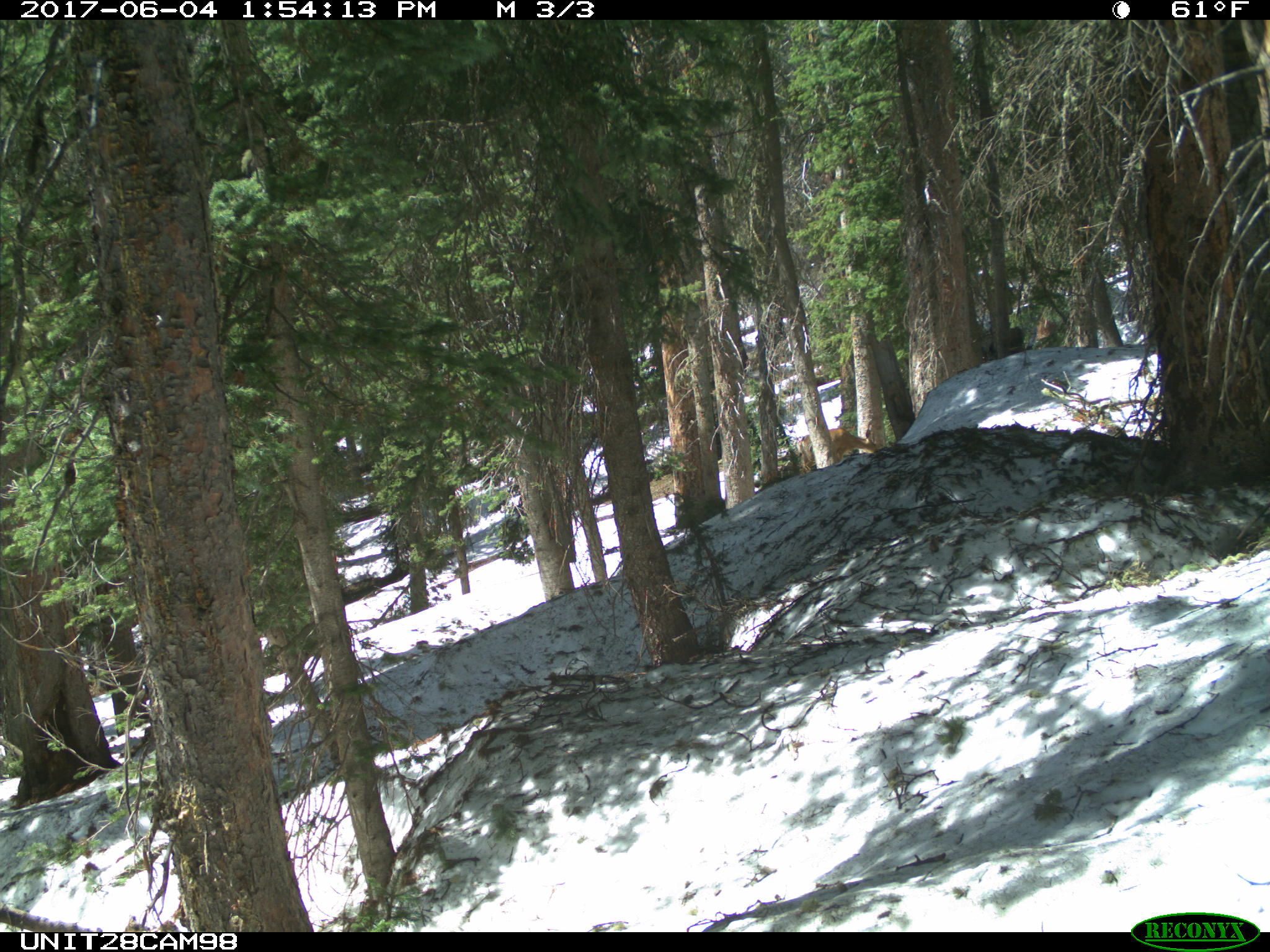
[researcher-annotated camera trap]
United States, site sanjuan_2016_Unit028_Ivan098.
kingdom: Animalia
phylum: Chordata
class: Mammalia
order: Artiodactyla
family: Cervidae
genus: Odocoileus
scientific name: Odocoileus hemionus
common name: mule deer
Odocoileus hemionus (mule deer).